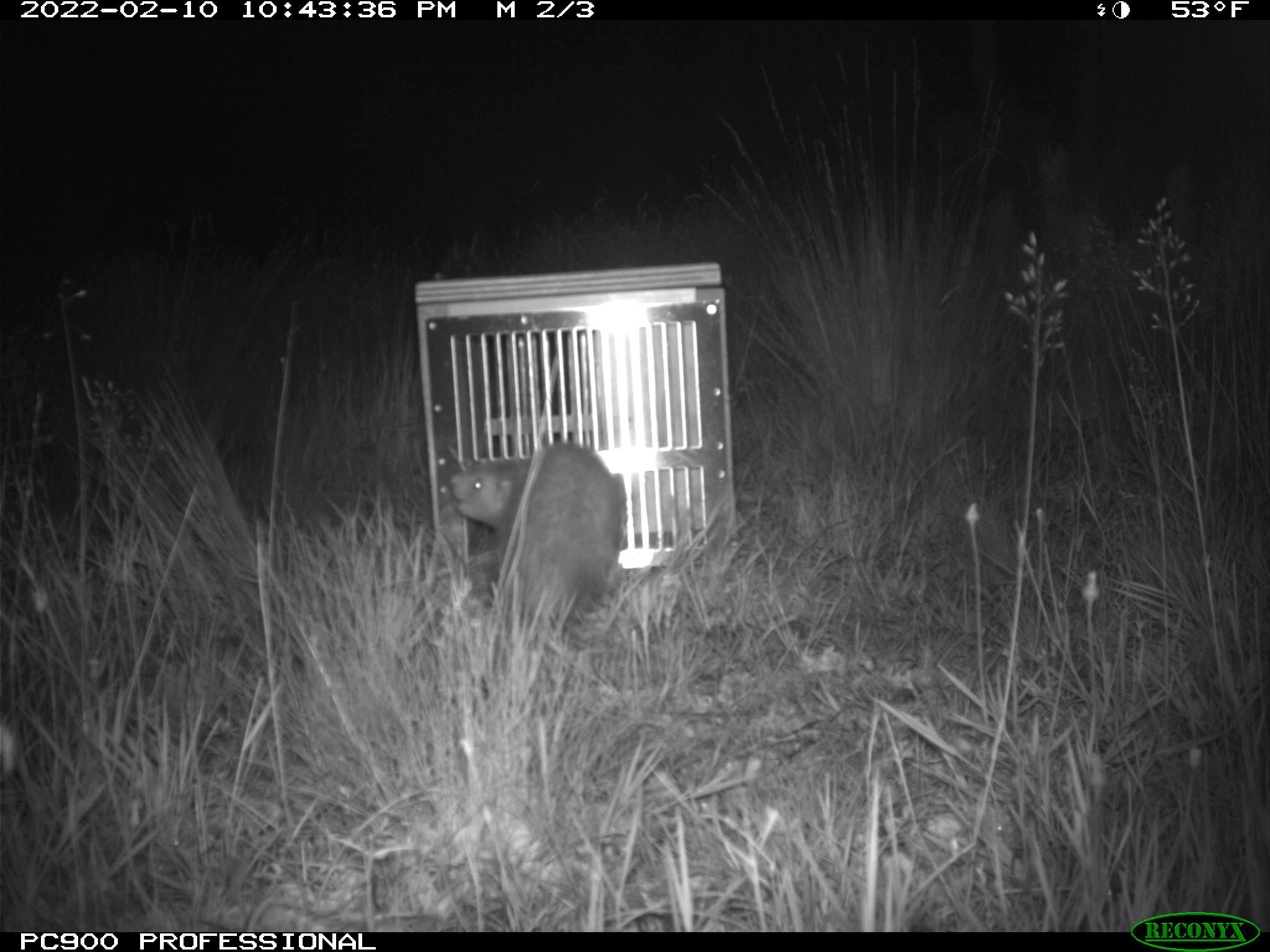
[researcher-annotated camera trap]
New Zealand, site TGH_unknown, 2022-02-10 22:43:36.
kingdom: Animalia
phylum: Chordata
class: Mammalia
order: Carnivora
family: Mustelidae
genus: Mustela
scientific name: Mustela furo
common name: ferret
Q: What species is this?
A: Ferret (Mustela furo).